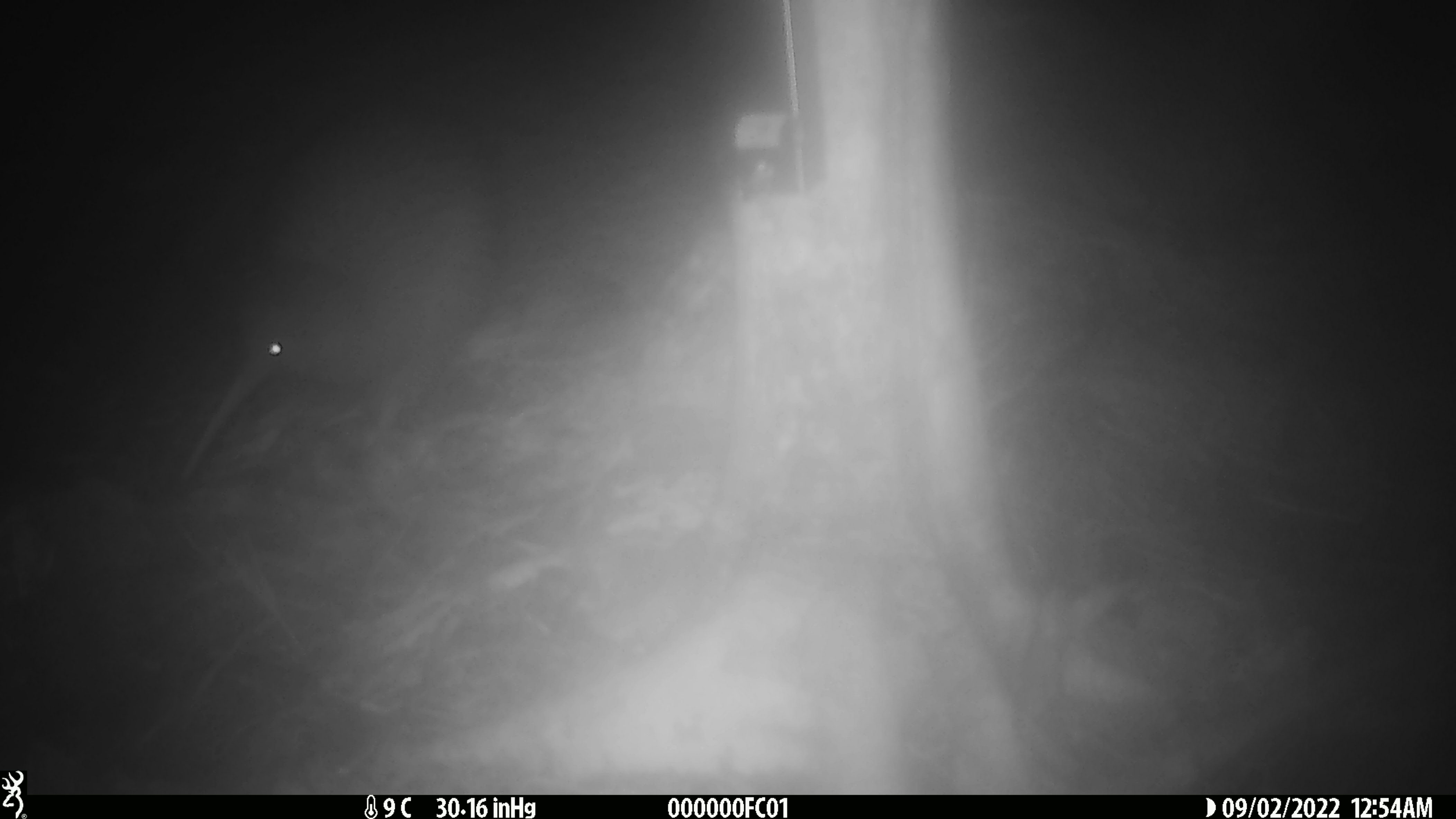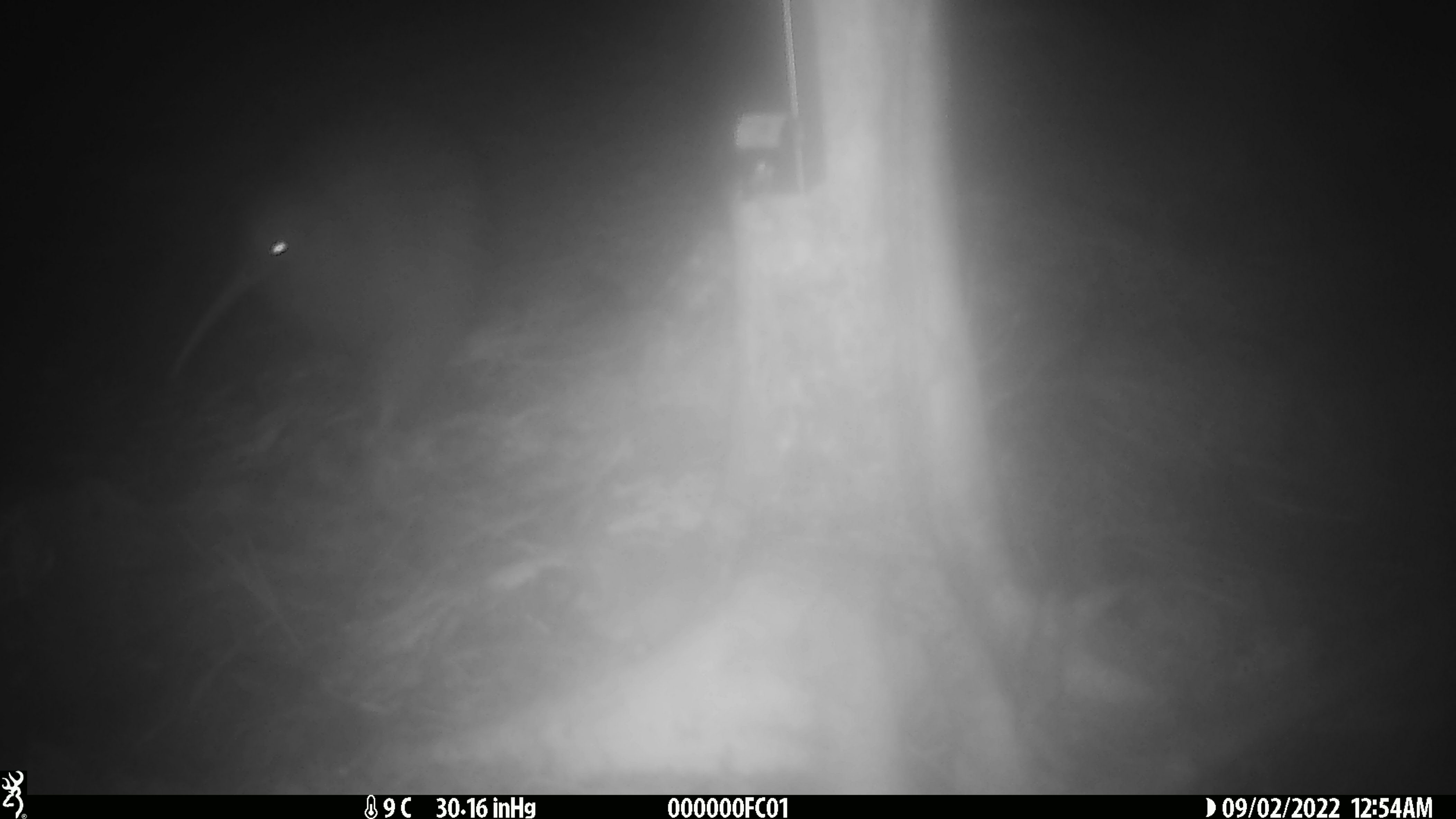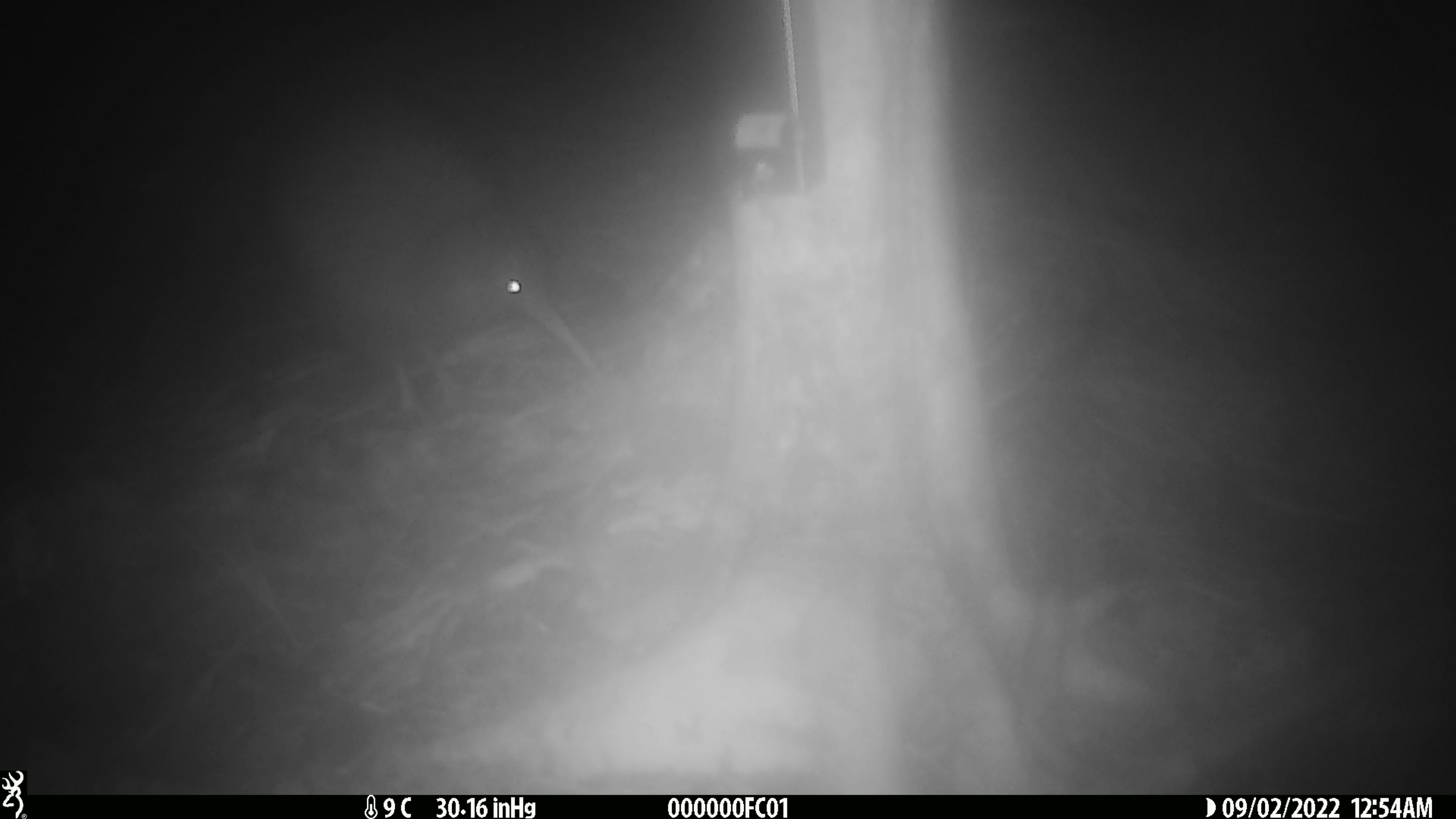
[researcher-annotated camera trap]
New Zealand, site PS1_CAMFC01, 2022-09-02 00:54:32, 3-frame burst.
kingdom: Animalia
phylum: Chordata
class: Aves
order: Apterygiformes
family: Apterygidae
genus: Apteryx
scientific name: Apteryx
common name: kiwi